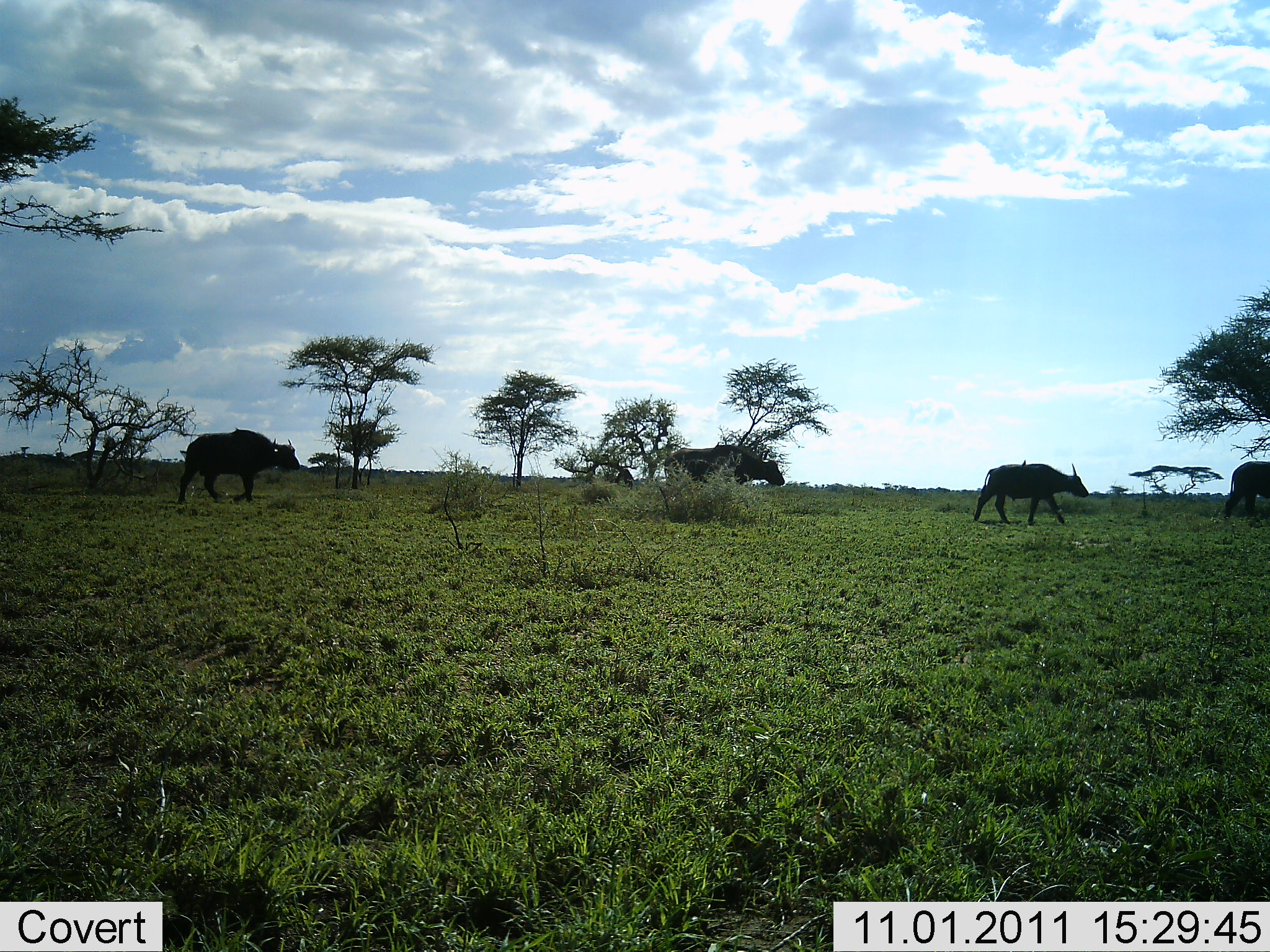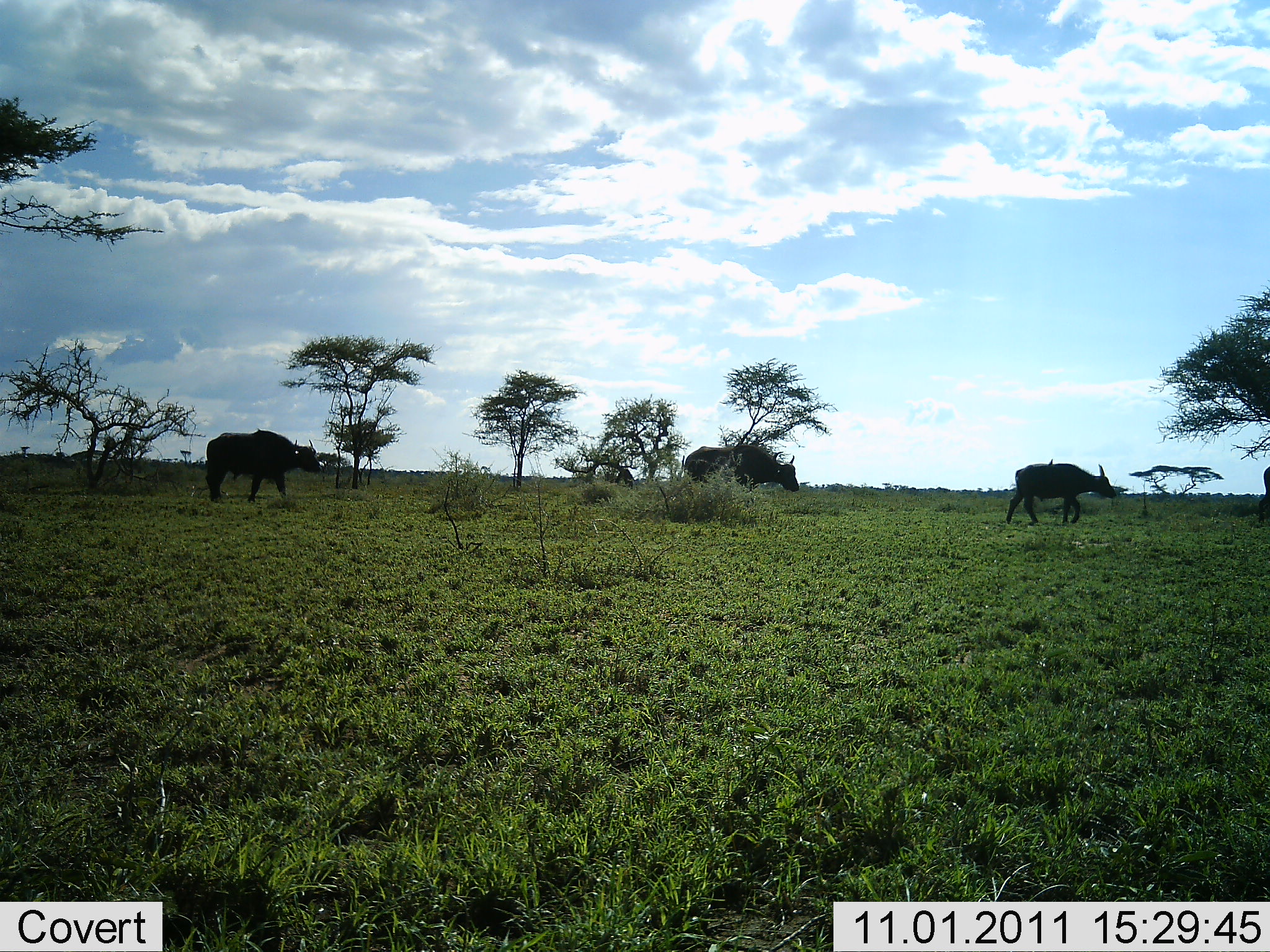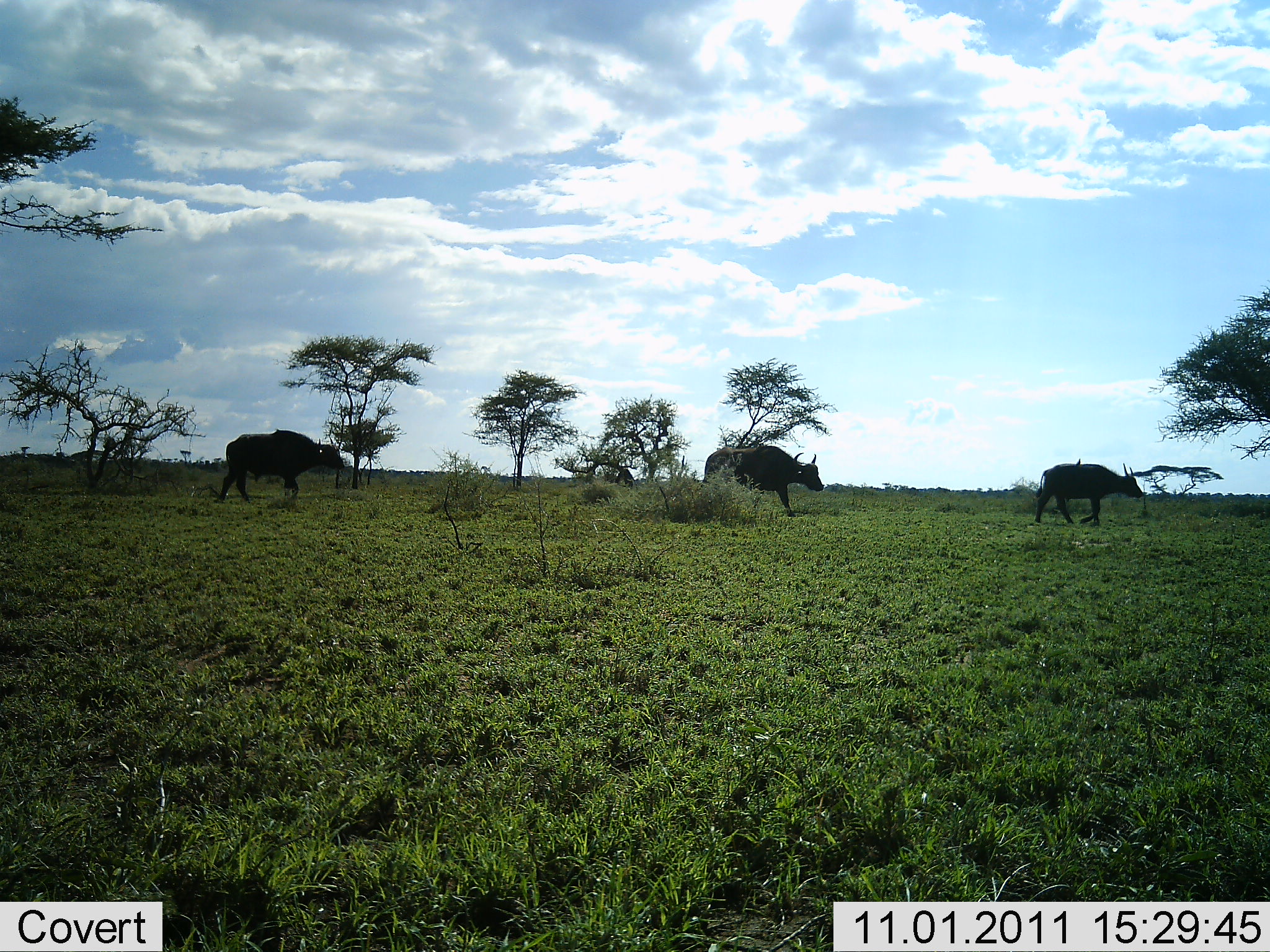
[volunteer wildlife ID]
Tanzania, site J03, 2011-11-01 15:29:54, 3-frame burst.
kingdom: Animalia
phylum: Chordata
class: Mammalia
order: Artiodactyla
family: Bovidae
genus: Syncerus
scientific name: Syncerus caffer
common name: cape buffalo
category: buffalo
Buffalo (cape buffalo) (Syncerus caffer), count 4. Behavior (volunteer vote fractions): standing 0%, resting 0%, moving 100%, interacting 0%. Young present (vote fraction): 8%. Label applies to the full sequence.